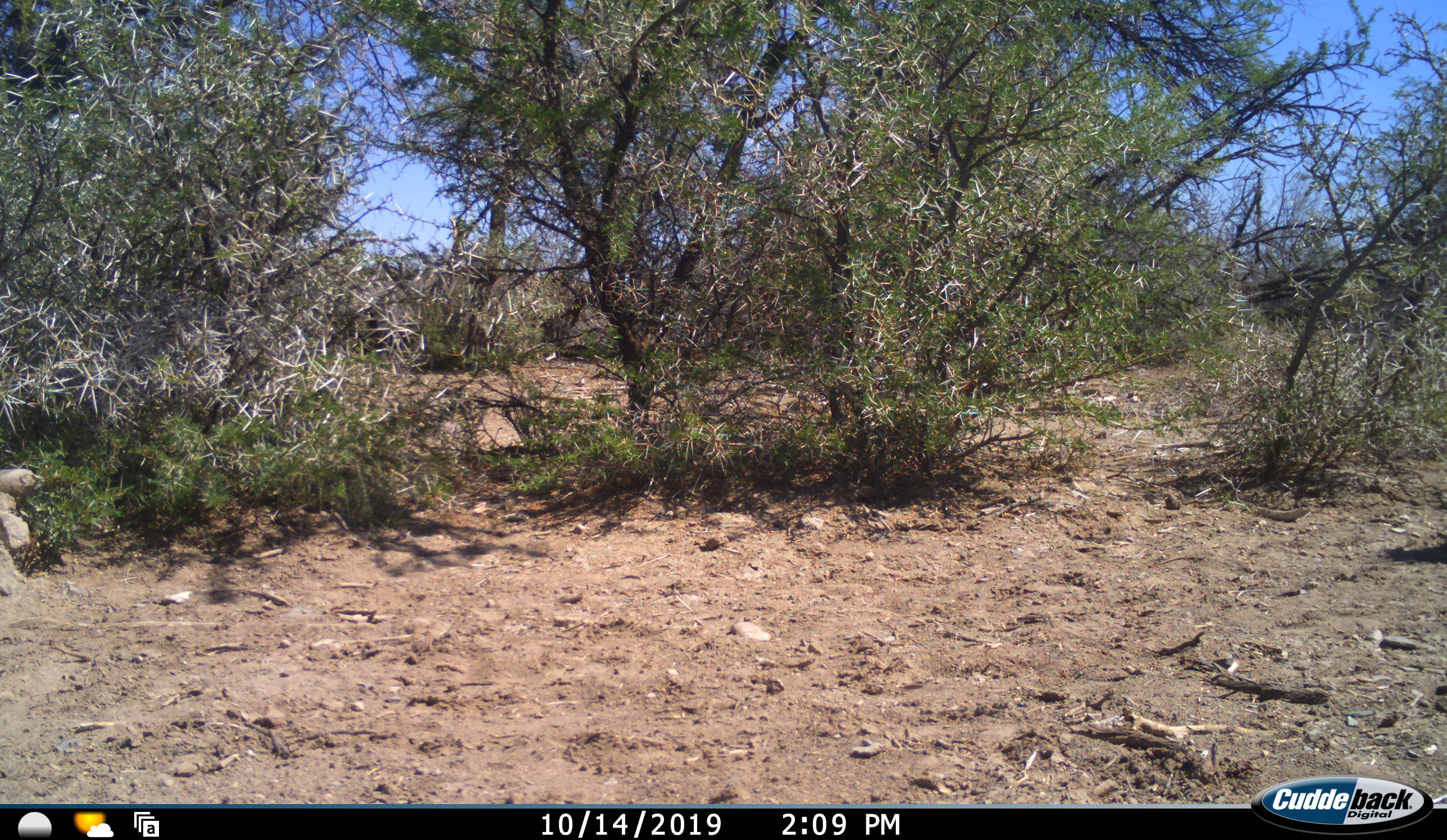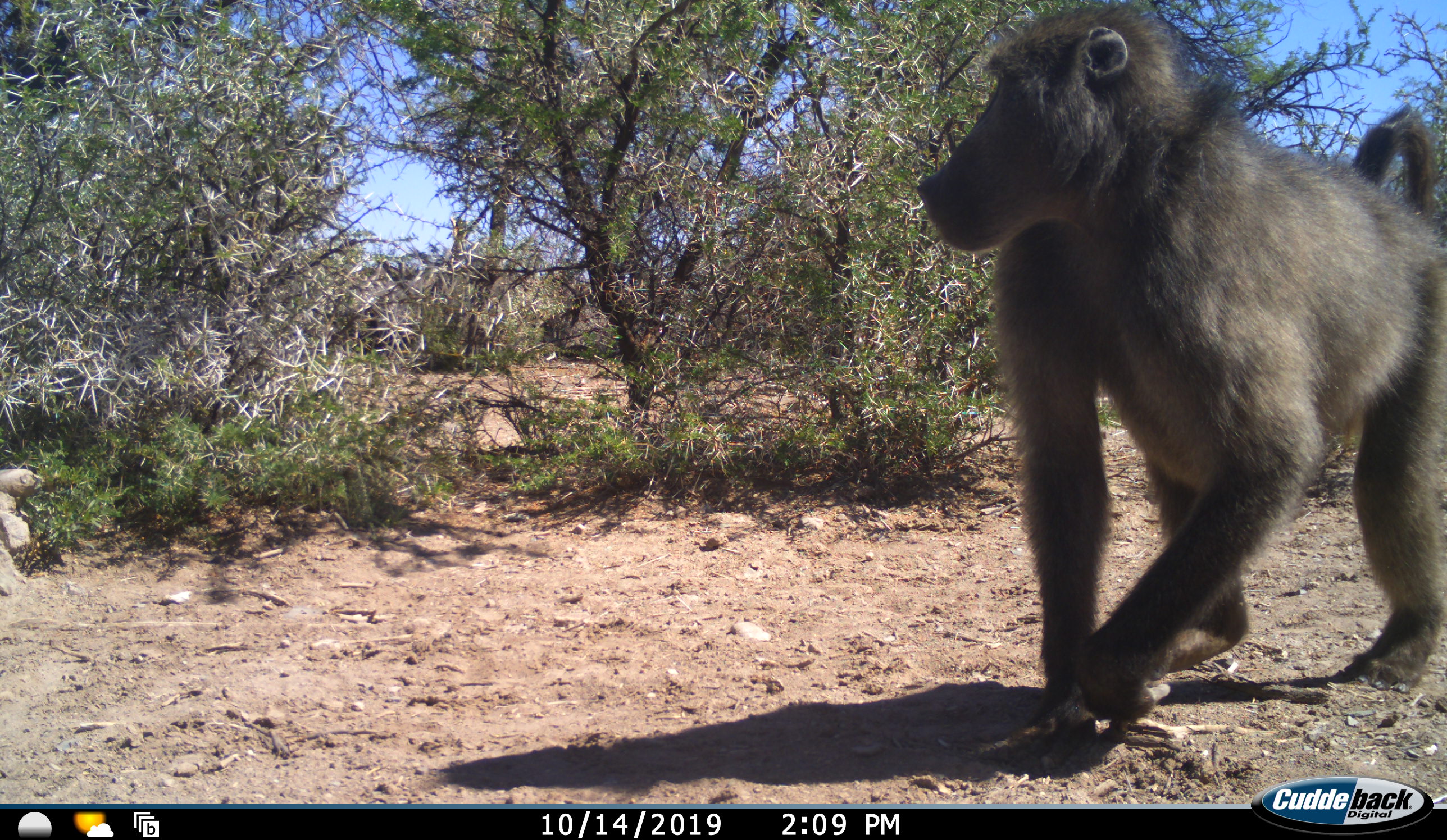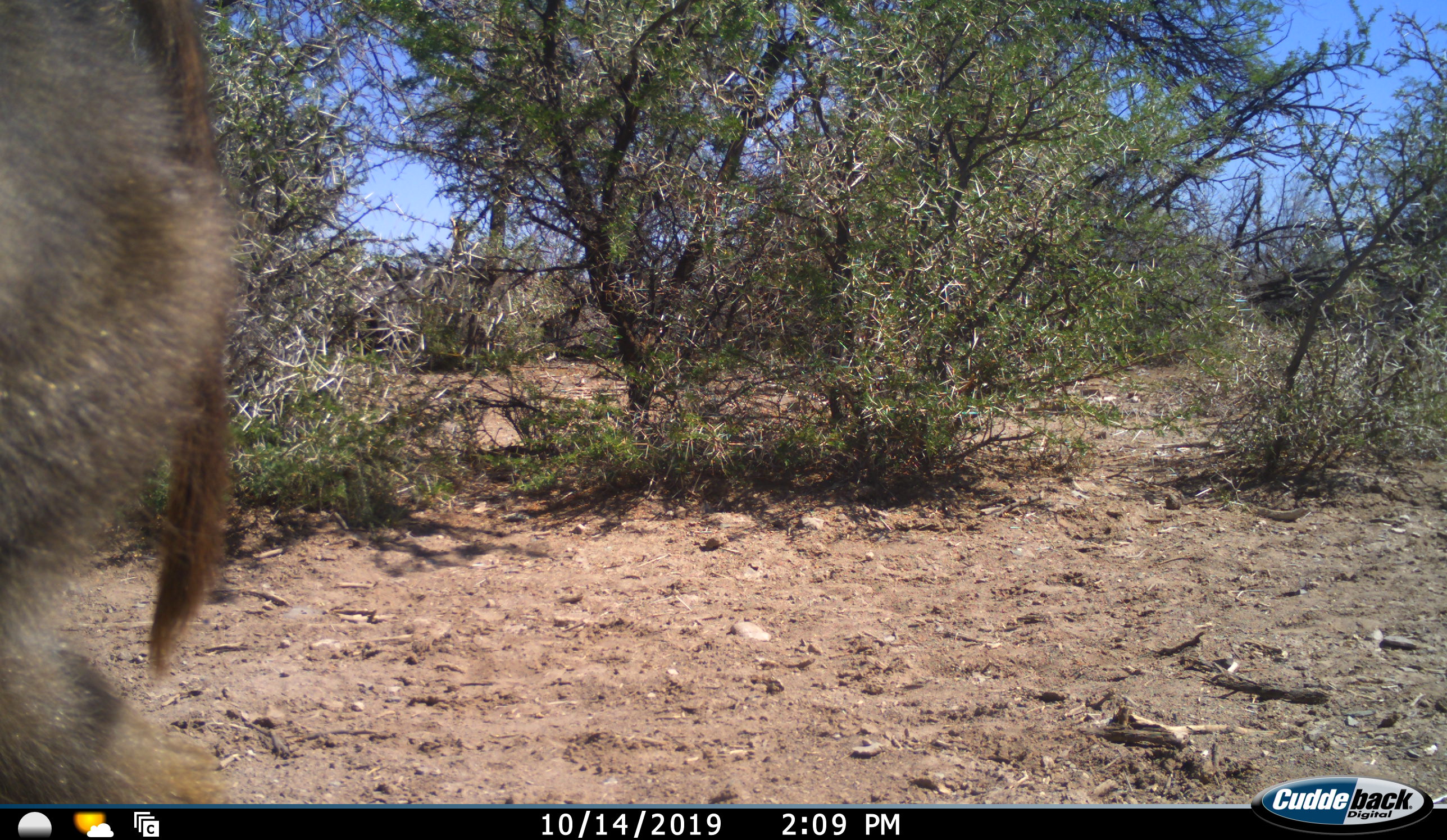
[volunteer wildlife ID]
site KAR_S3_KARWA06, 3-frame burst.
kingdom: Animalia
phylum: Chordata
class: Mammalia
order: Primates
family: Cercopithecidae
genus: Papio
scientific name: Papio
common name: baboon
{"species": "baboon (Papio)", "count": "1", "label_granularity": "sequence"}